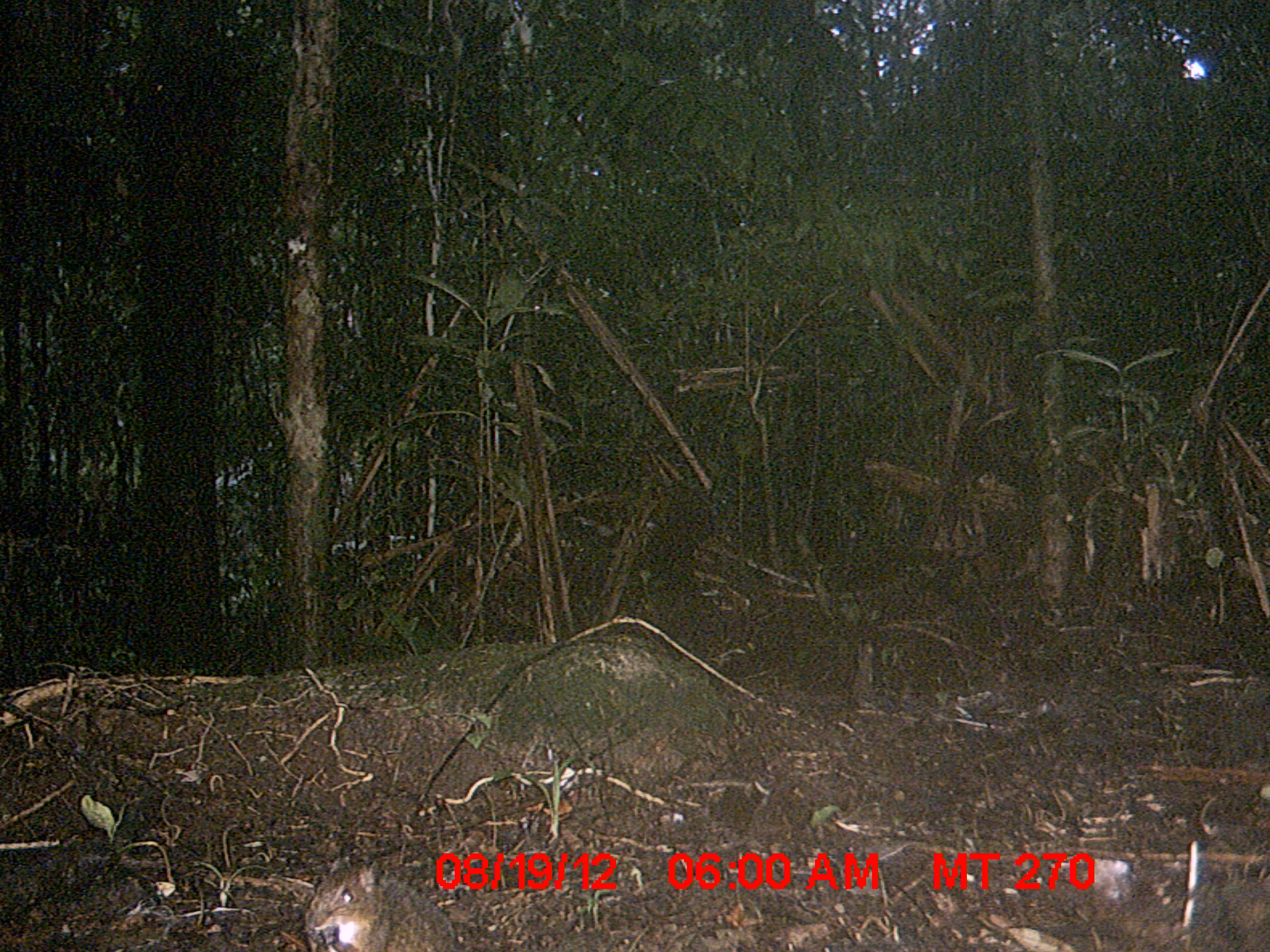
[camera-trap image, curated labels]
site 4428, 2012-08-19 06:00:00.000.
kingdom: Animalia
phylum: Chordata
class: Mammalia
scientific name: Mammalia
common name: mammals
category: small mammal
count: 1